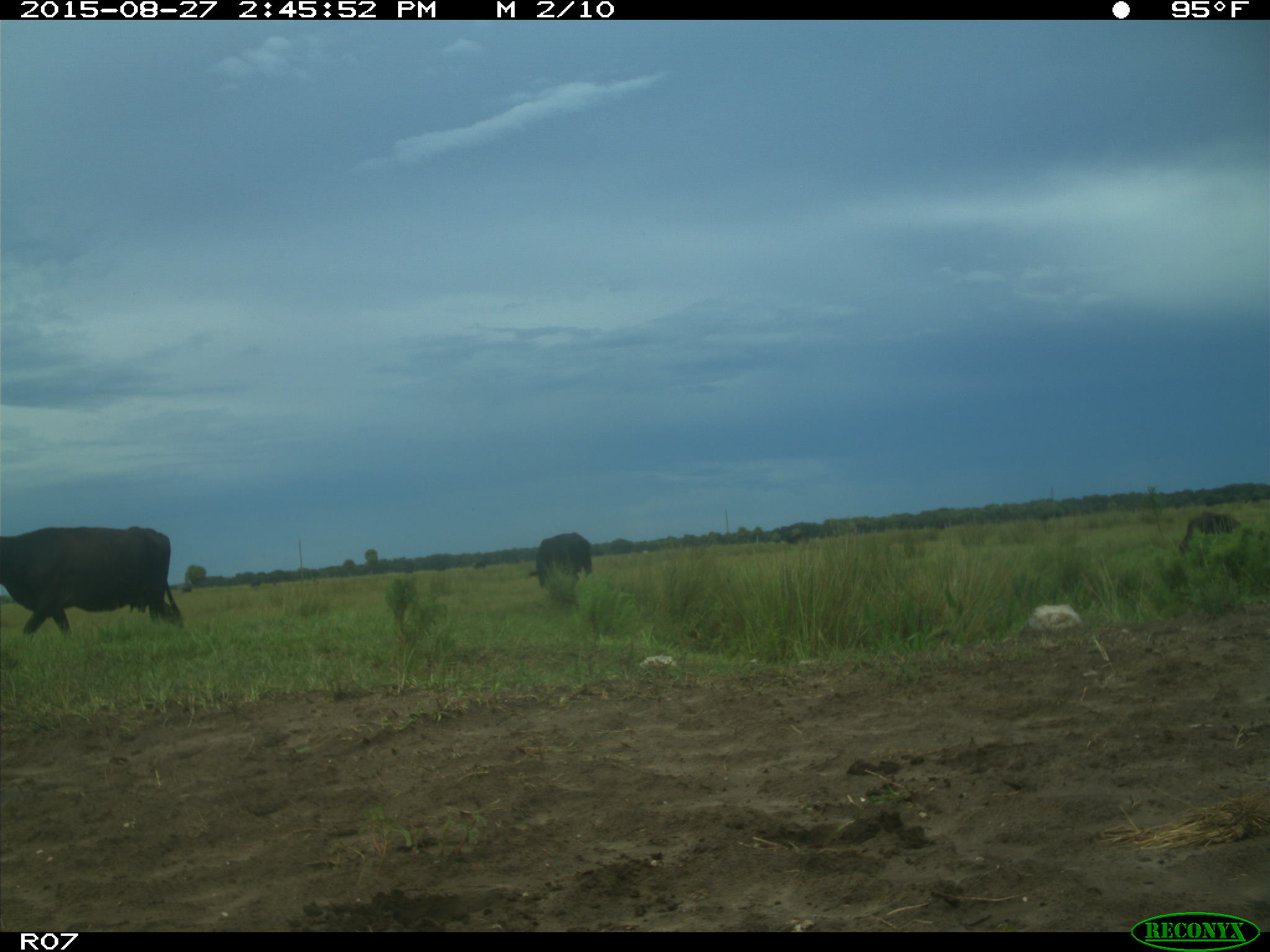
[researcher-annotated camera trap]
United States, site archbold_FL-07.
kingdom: Animalia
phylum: Chordata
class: Mammalia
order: Artiodactyla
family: Bovidae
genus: Bos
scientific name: Bos taurus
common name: domestic cow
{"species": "Bos taurus (domestic cow)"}